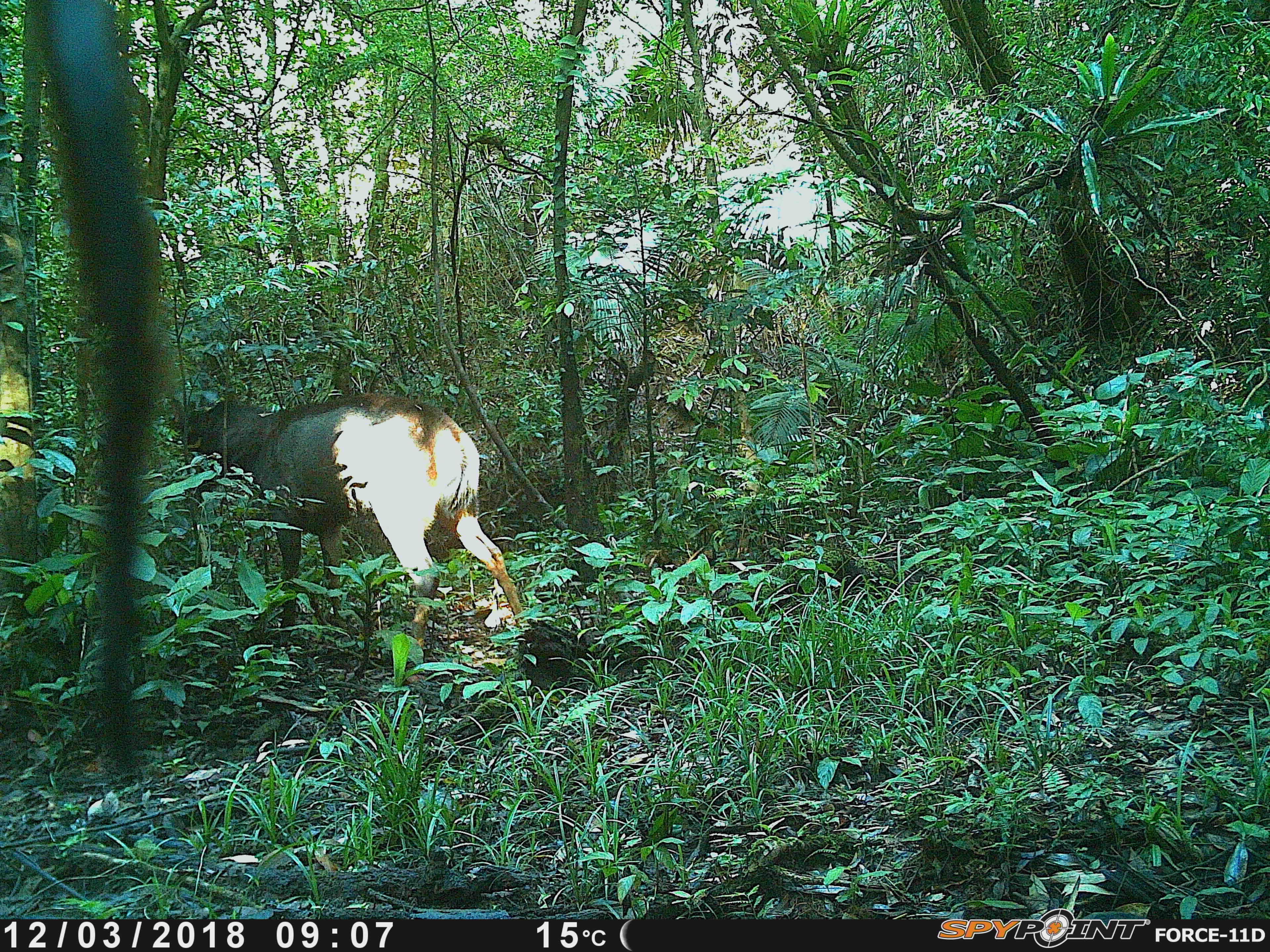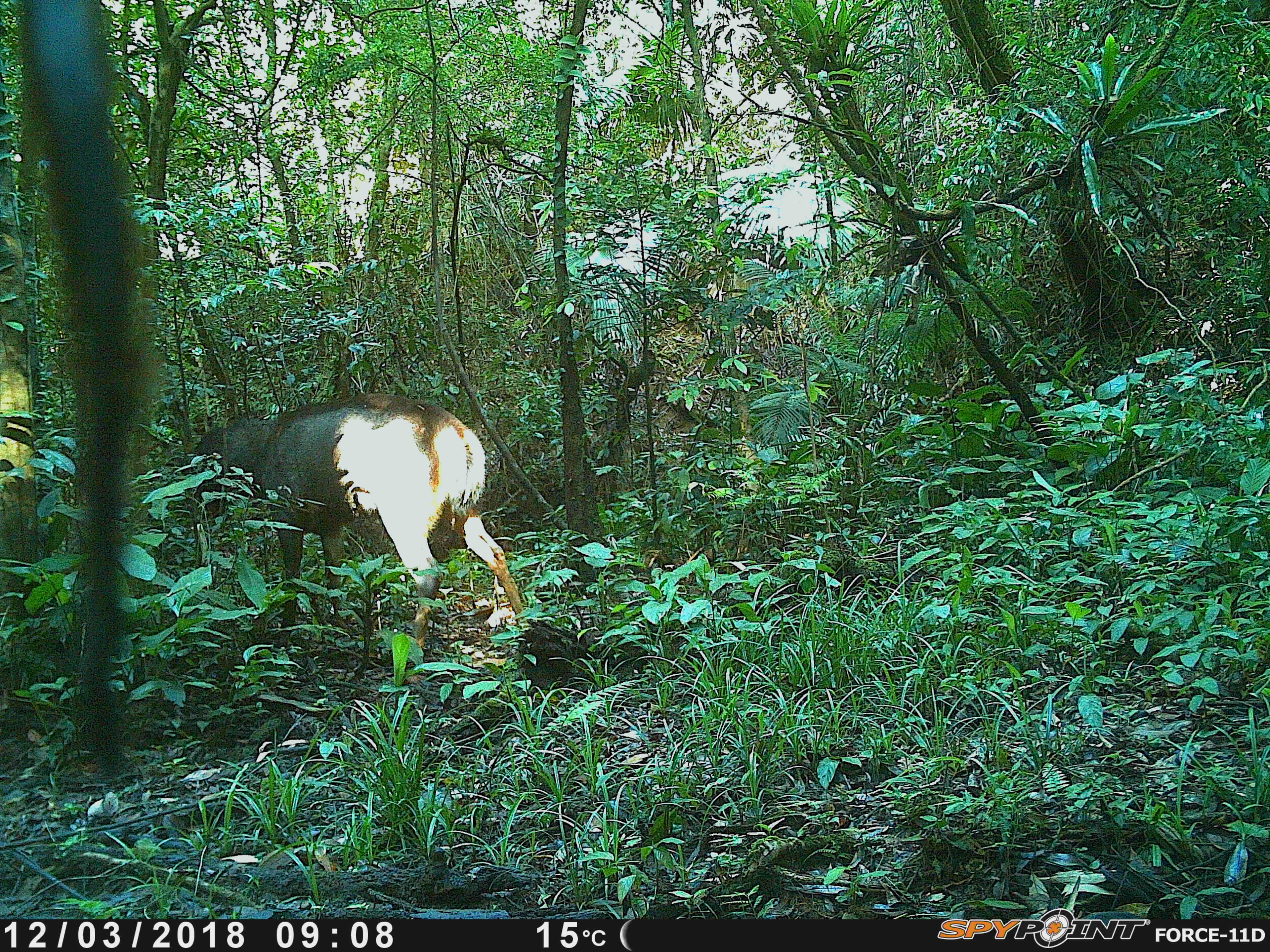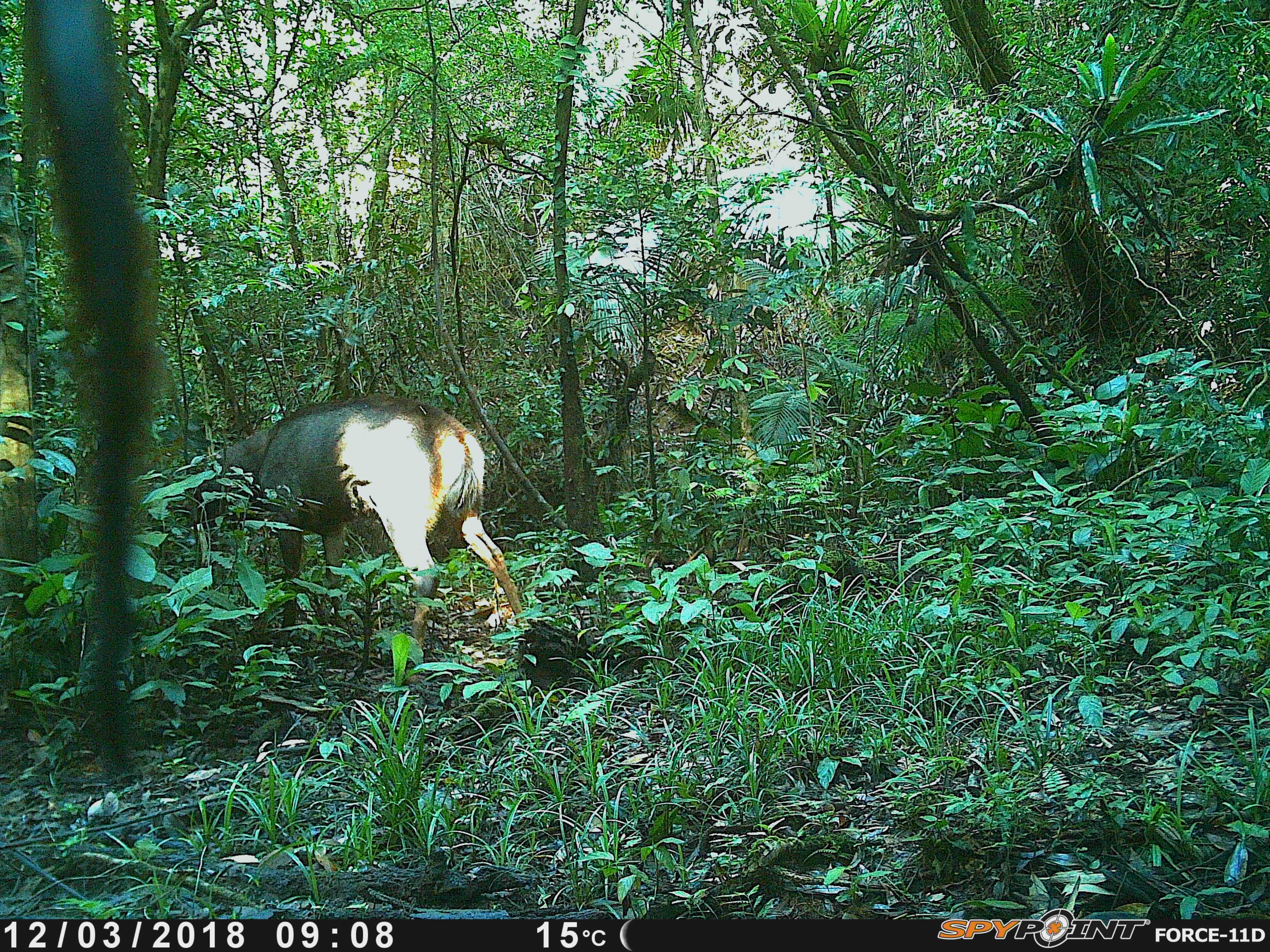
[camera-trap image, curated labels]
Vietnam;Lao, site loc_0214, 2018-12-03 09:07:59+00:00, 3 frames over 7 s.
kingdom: Animalia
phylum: Chordata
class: Mammalia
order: Artiodactyla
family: Cervidae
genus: Rusa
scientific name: Rusa unicolor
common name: sambar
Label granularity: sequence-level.